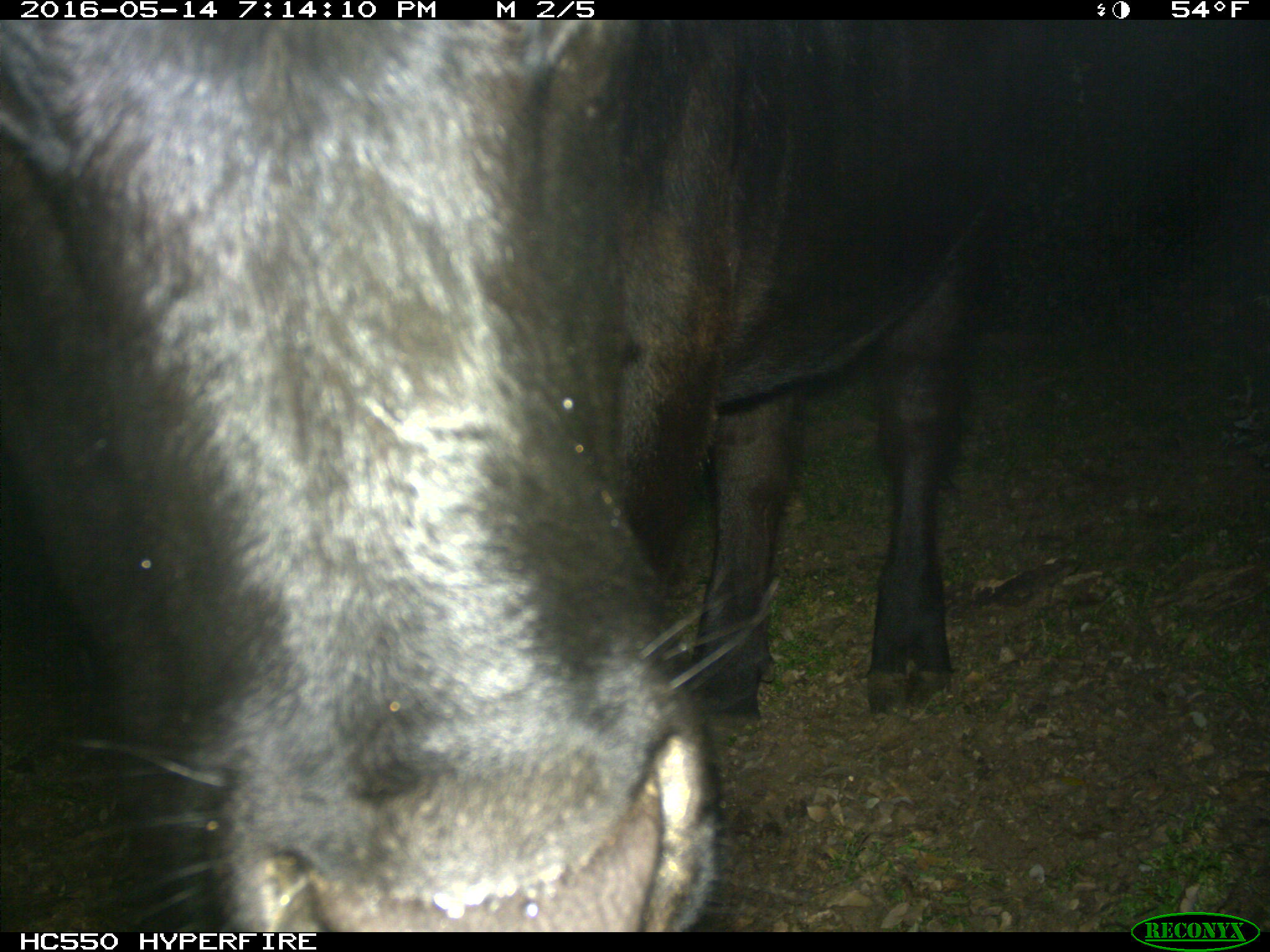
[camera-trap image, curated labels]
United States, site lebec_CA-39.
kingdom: Animalia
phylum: Chordata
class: Mammalia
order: Artiodactyla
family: Bovidae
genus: Bos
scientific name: Bos taurus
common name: domestic cow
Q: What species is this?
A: Bos taurus (domestic cow).